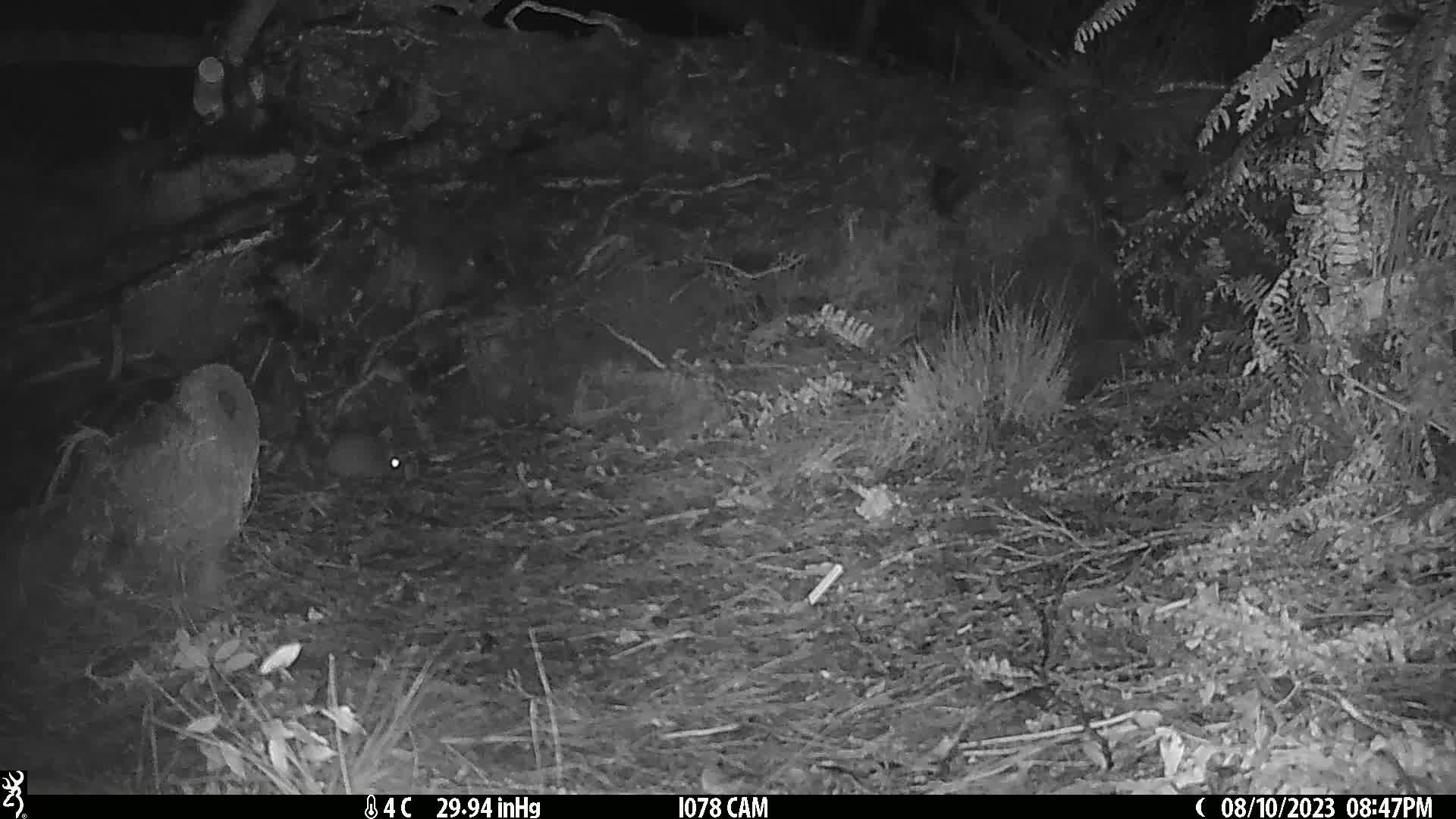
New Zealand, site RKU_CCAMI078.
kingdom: Animalia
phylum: Chordata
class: Mammalia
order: Rodentia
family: Muridae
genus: Rattus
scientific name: Rattus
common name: rat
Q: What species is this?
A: Rat (Rattus).